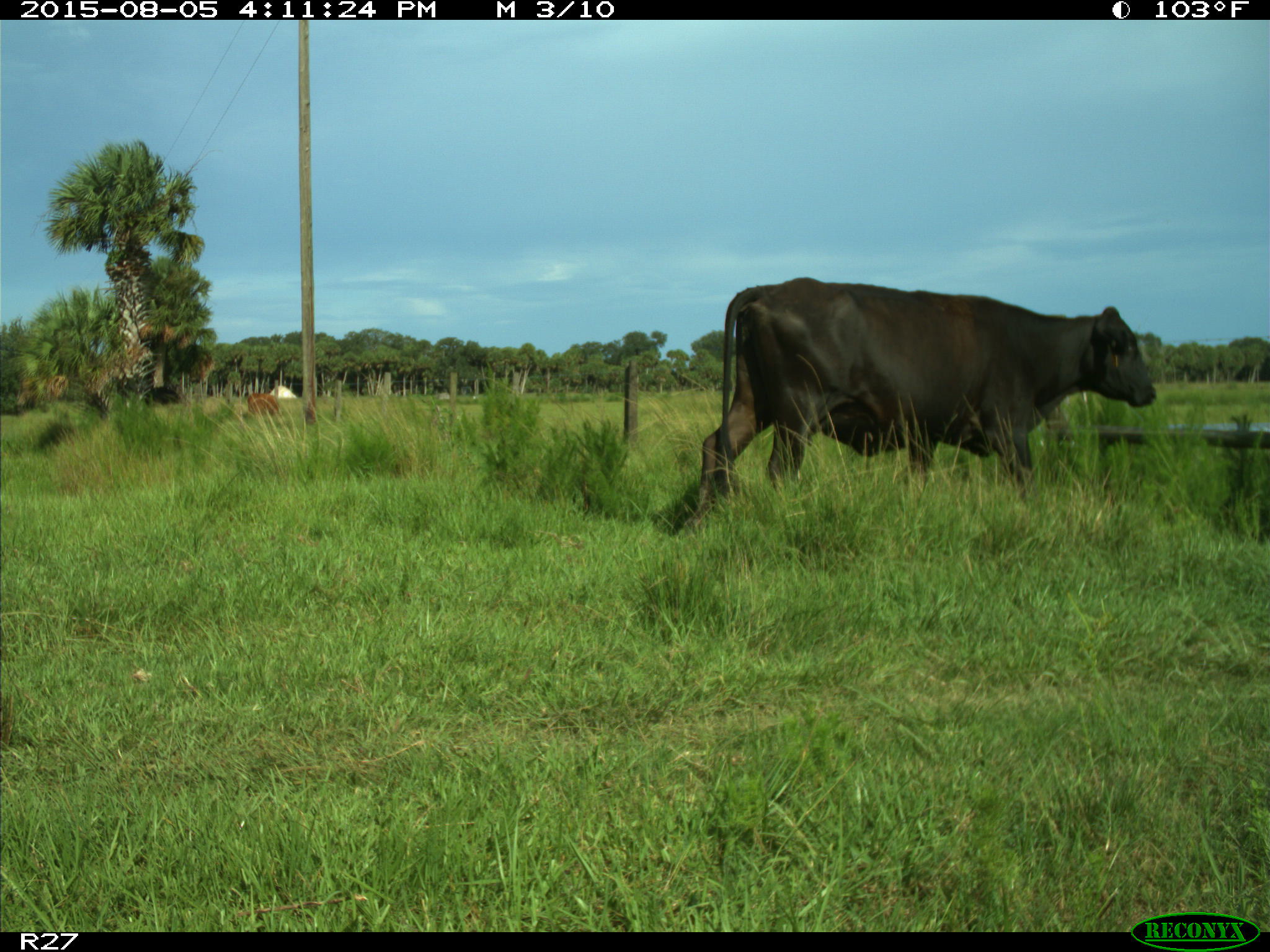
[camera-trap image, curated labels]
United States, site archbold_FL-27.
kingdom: Animalia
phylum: Chordata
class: Mammalia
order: Artiodactyla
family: Bovidae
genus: Bos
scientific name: Bos taurus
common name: domestic cow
Bos taurus (domestic cow).